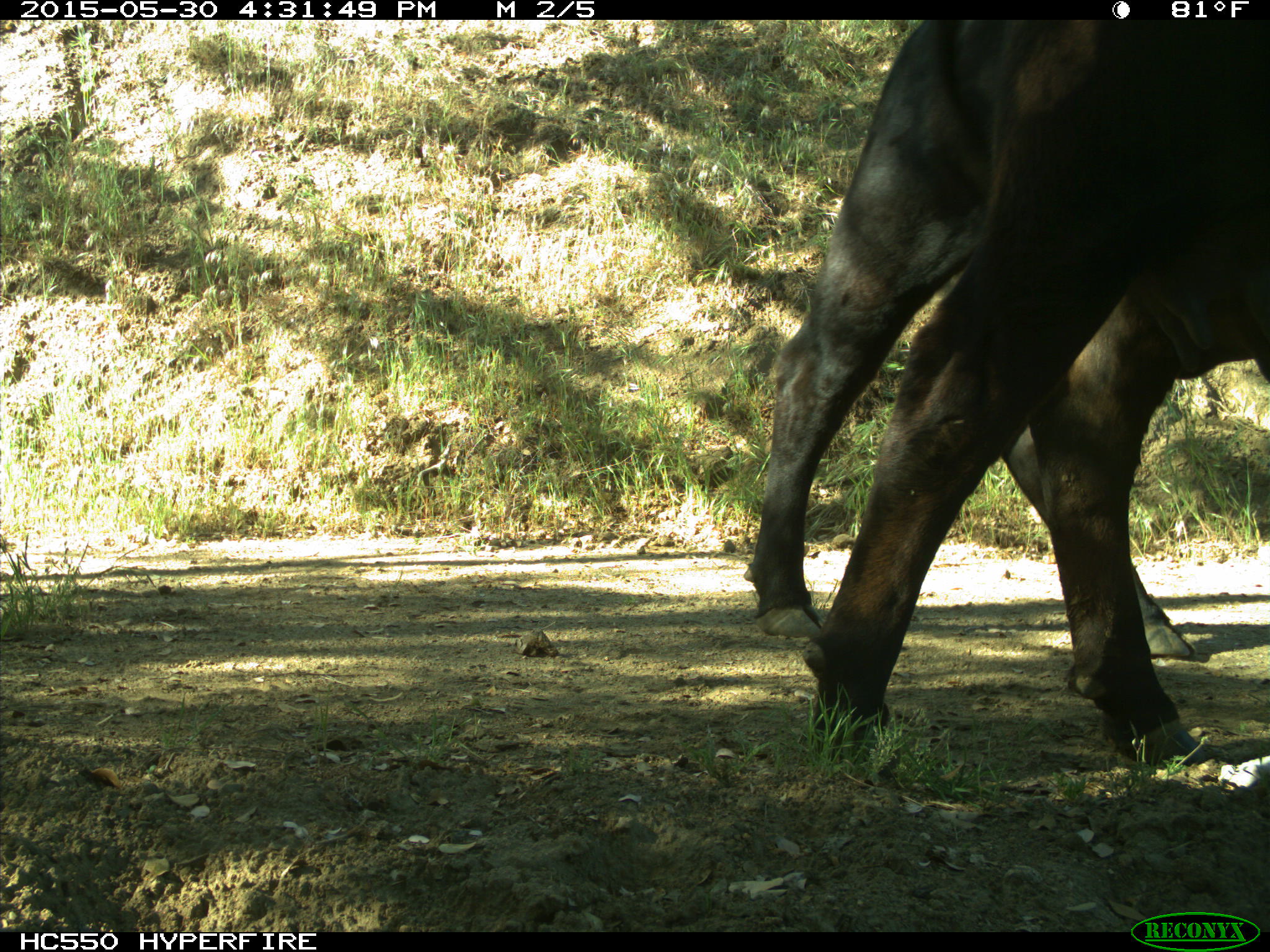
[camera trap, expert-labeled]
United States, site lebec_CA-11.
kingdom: Animalia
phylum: Chordata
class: Mammalia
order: Artiodactyla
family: Bovidae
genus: Bos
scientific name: Bos taurus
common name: domestic cow